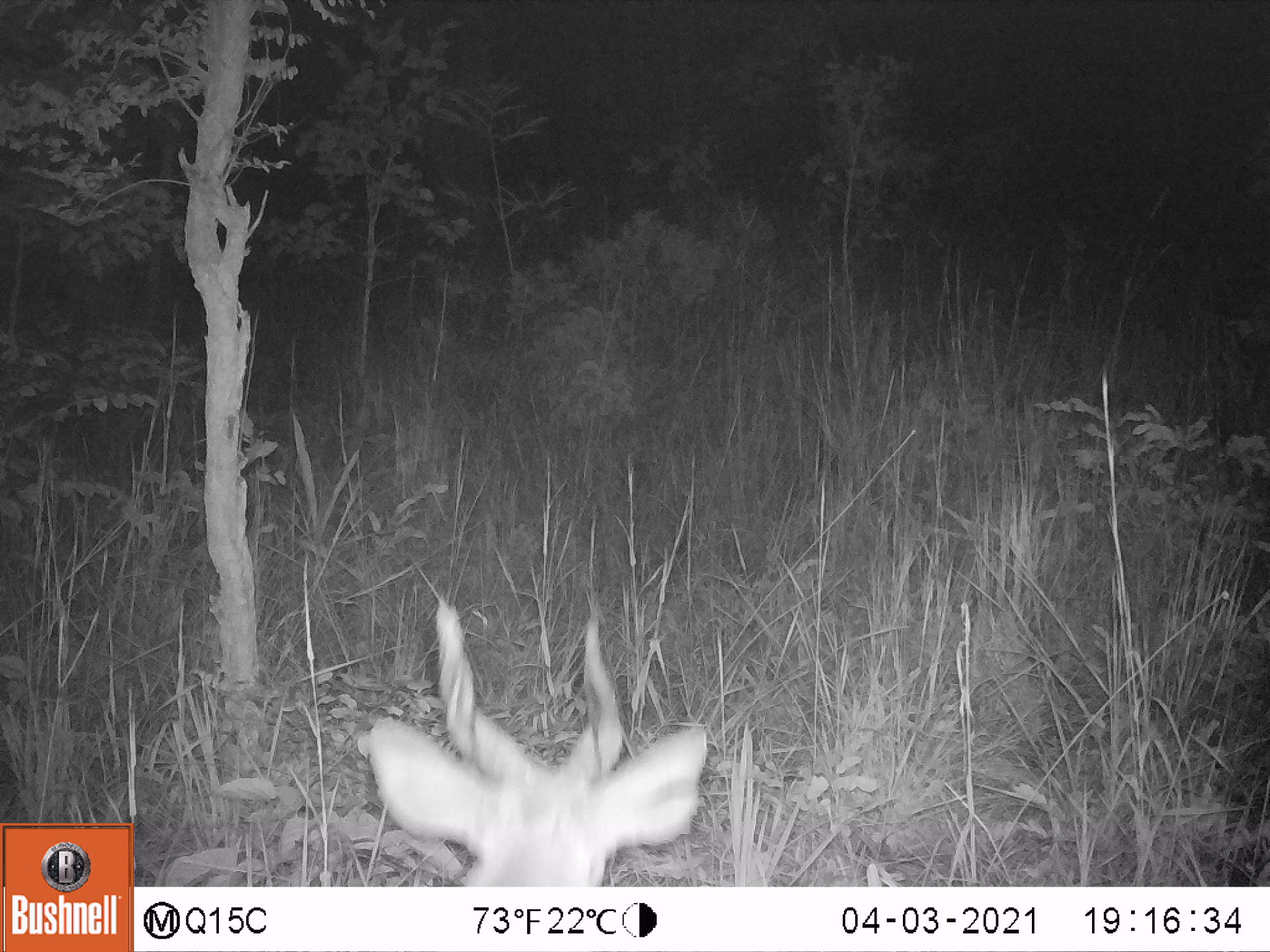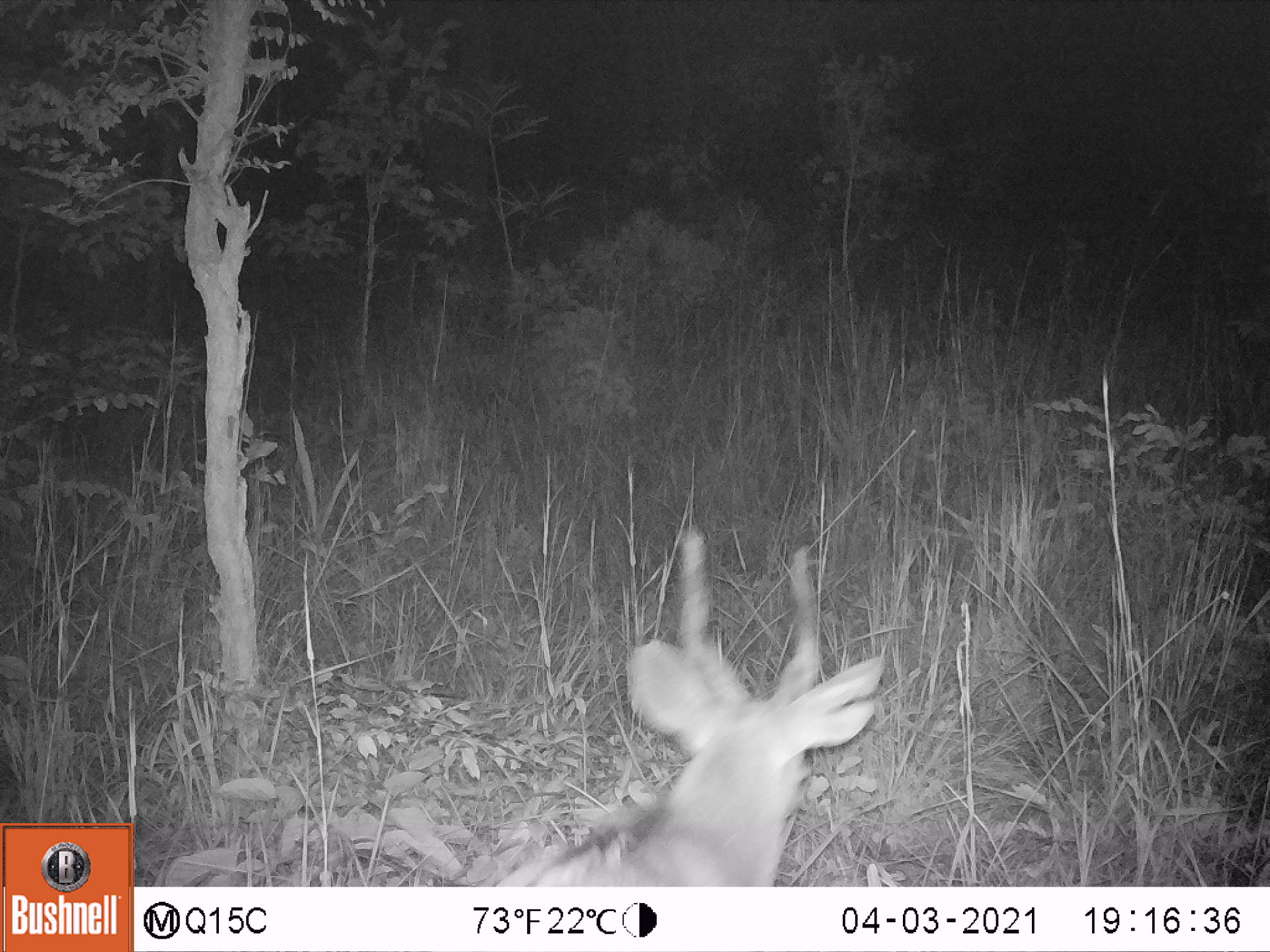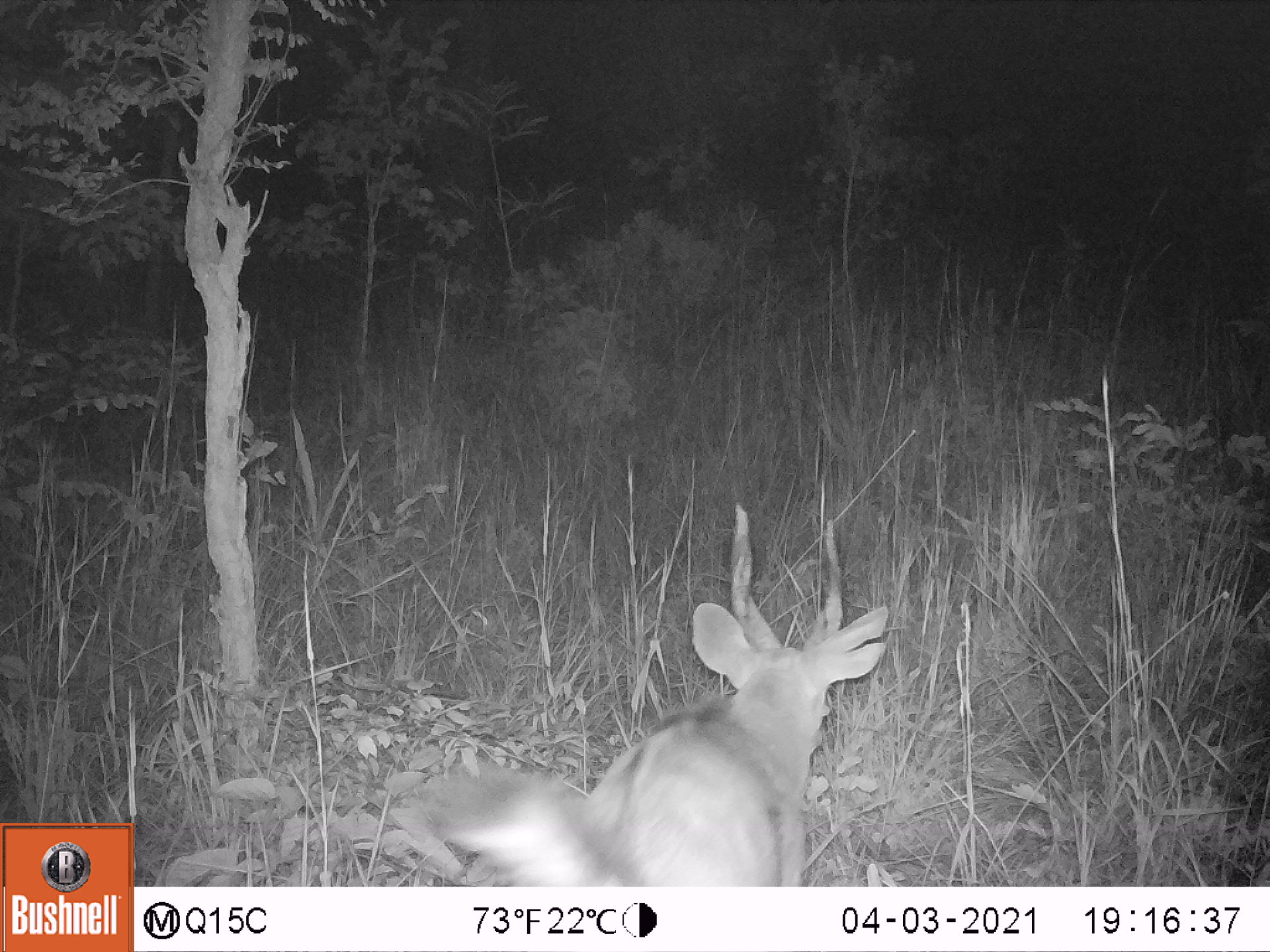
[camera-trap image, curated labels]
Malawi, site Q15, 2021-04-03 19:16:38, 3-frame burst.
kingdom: Animalia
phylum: Chordata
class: Mammalia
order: Artiodactyla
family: Bovidae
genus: Tragelaphus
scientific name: Tragelaphus sylvaticus sylvaticus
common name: cape bushbuck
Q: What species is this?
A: Cape bushbuck (Tragelaphus sylvaticus sylvaticus).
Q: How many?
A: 1.